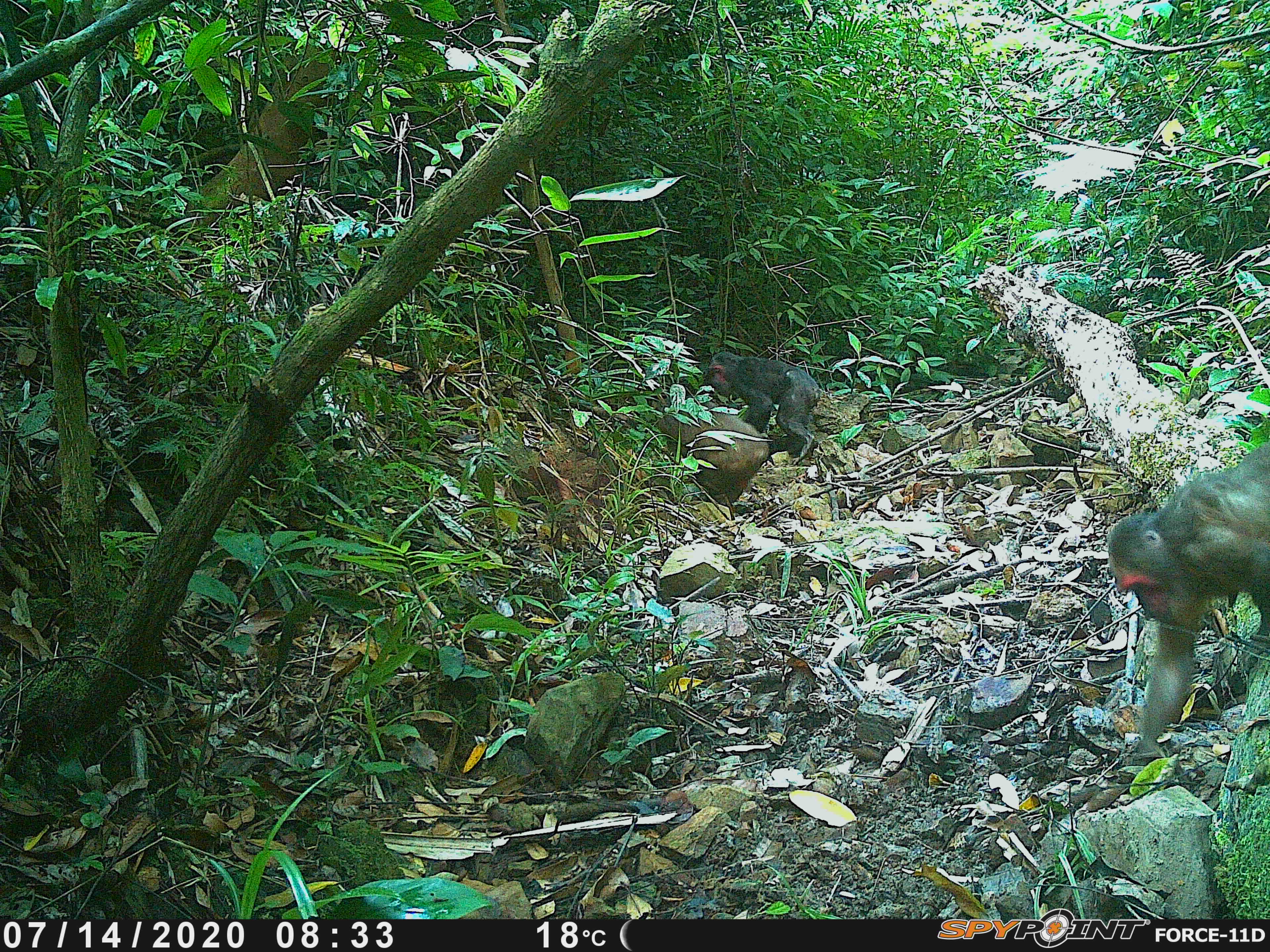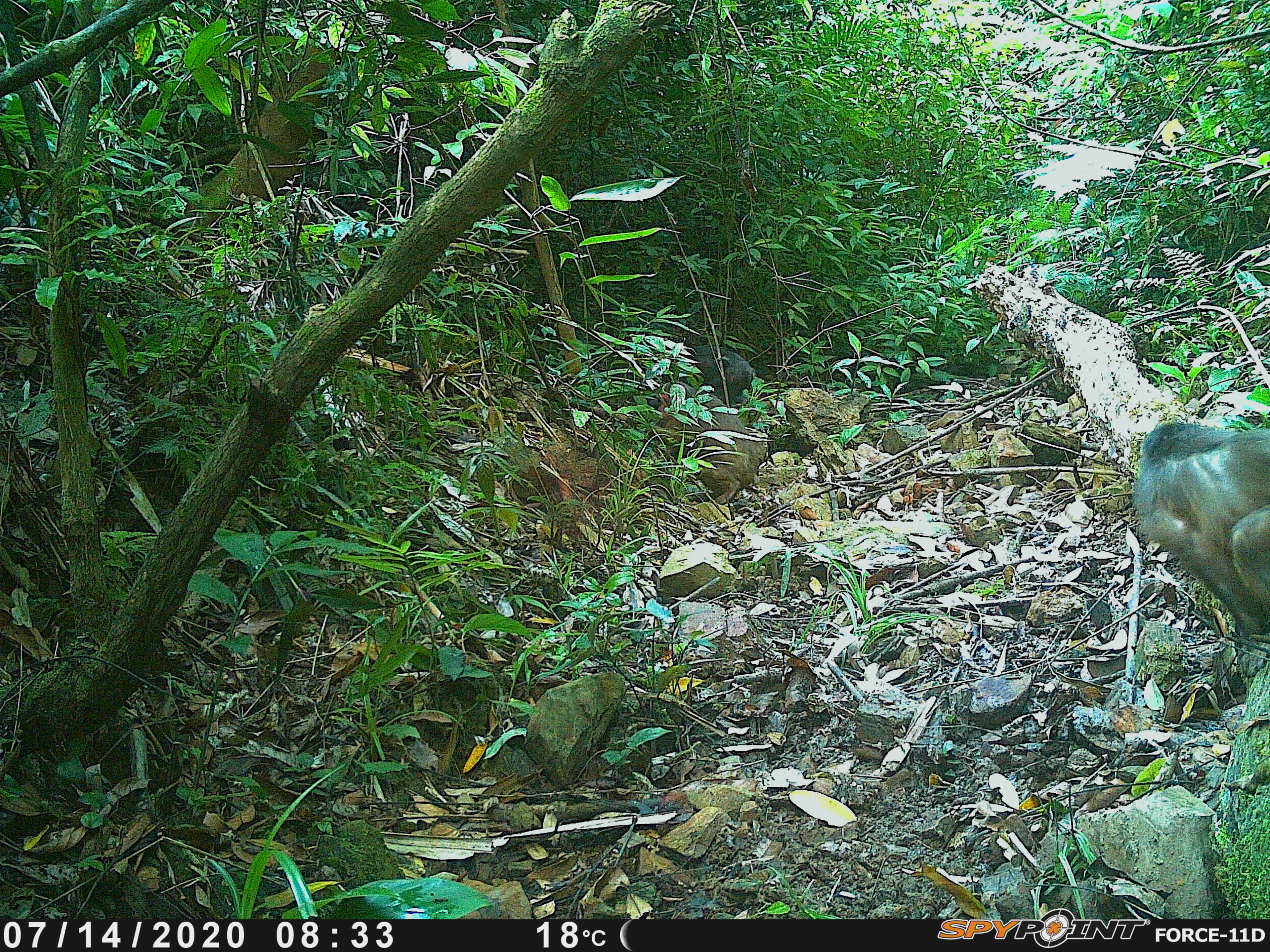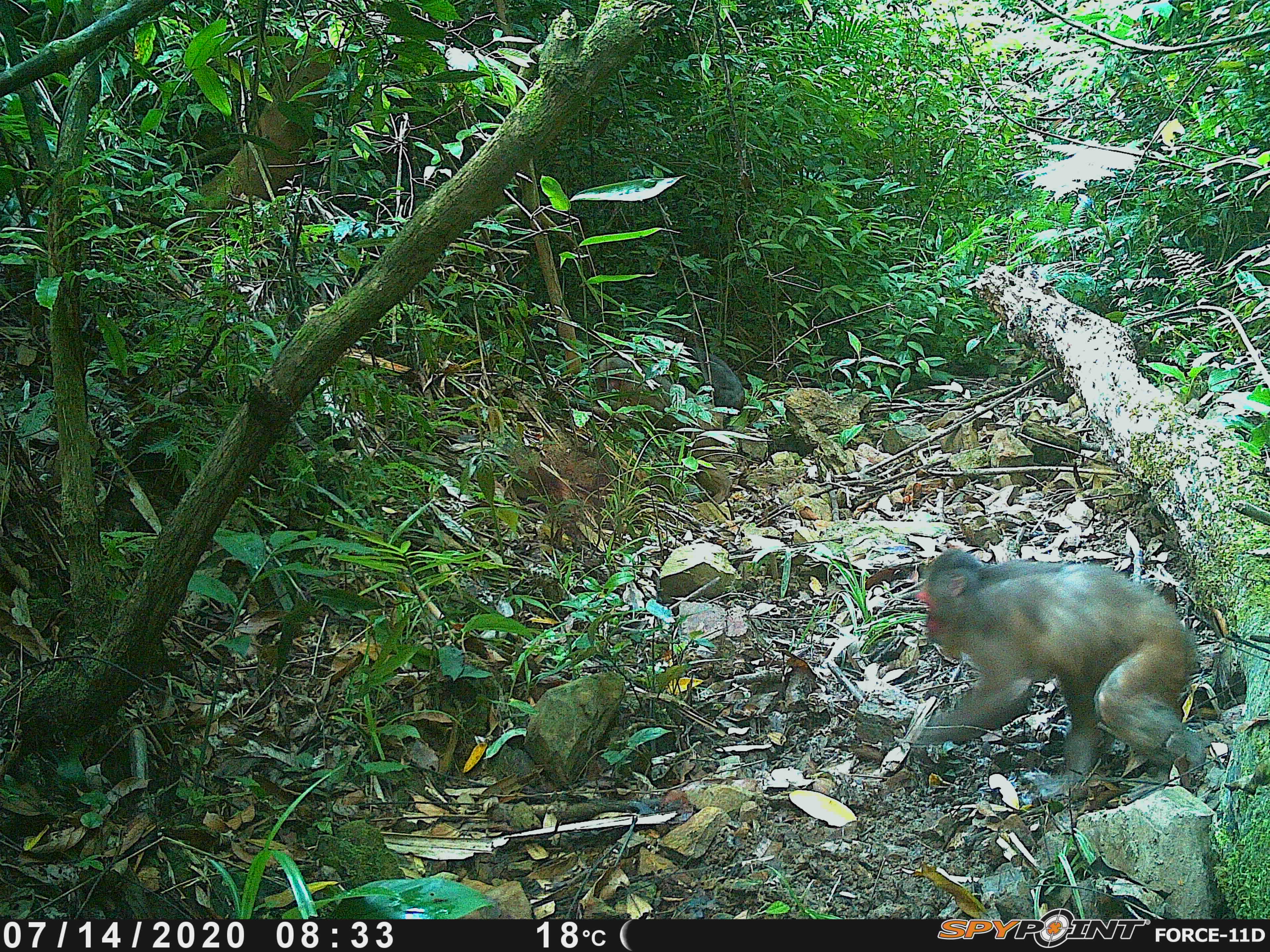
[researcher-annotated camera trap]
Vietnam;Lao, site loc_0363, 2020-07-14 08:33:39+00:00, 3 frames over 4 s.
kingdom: Animalia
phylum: Chordata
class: Mammalia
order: Primates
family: Cercopithecidae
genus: Macaca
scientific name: Macaca arctoides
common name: stump-tailed macaque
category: stump tailed macaque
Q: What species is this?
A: Stump tailed macaque (stump-tailed macaque) (Macaca arctoides).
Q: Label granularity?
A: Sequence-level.